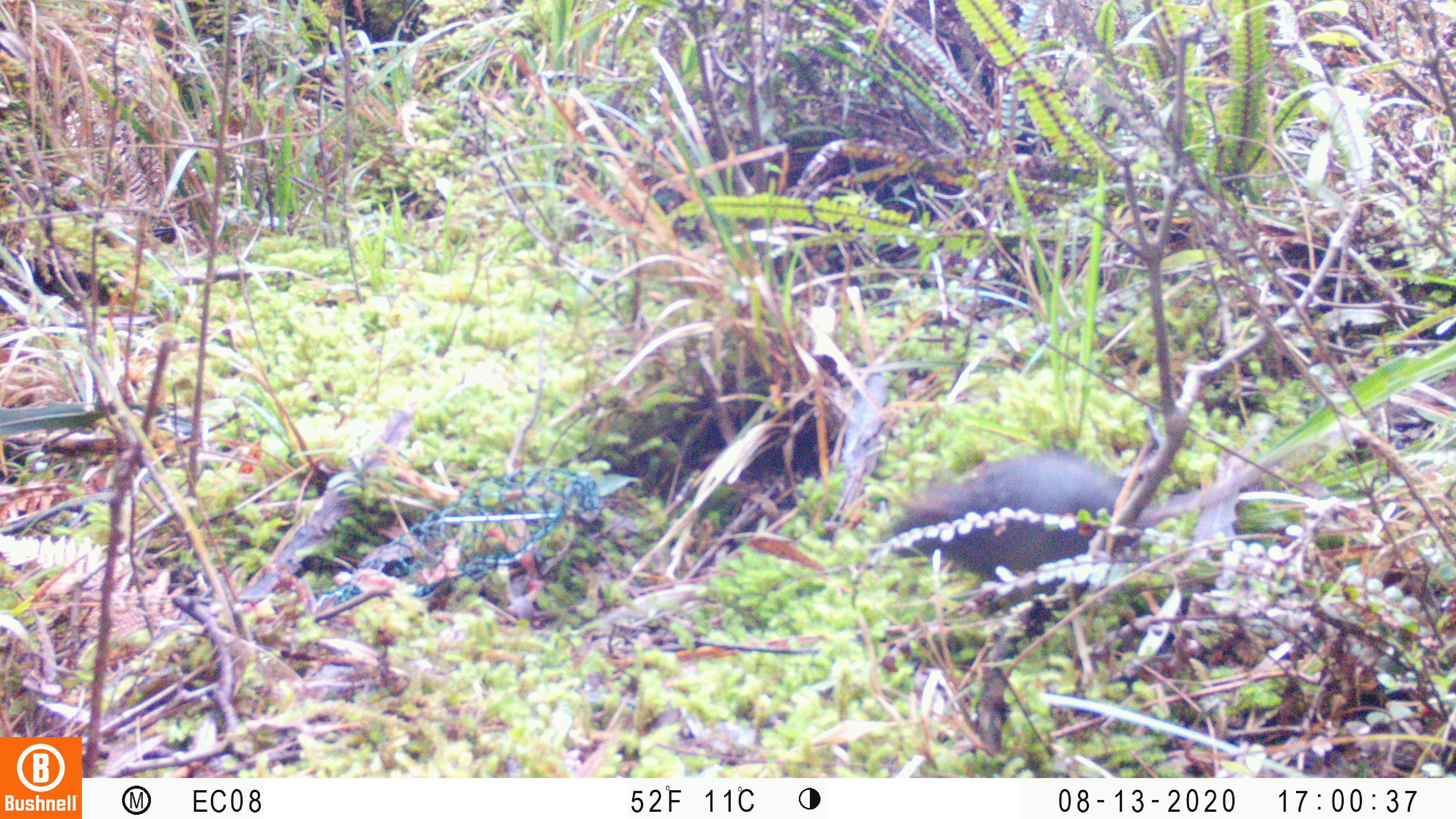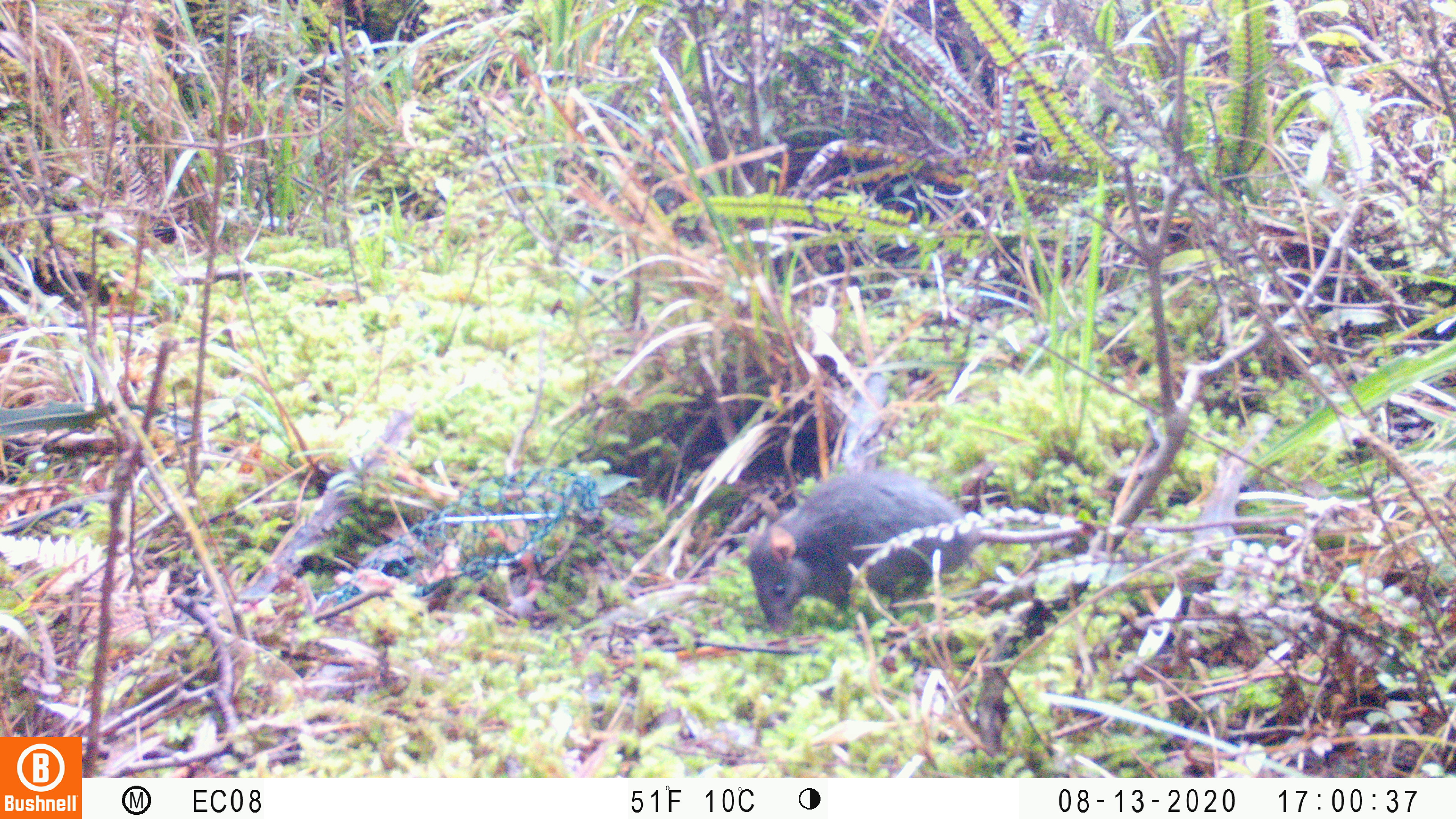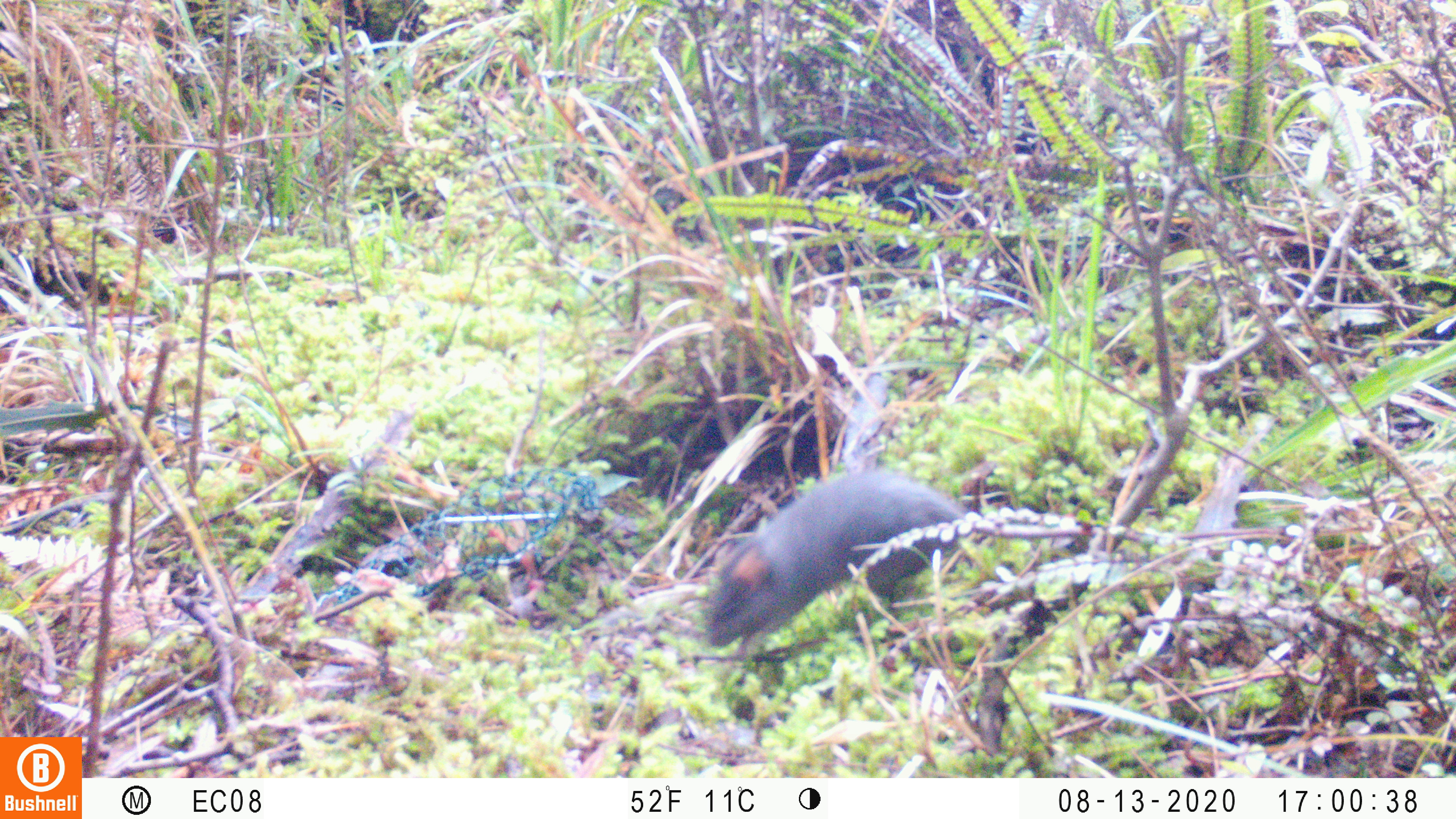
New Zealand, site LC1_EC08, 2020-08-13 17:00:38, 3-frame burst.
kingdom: Animalia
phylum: Chordata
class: Mammalia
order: Rodentia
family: Muridae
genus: Rattus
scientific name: Rattus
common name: rat